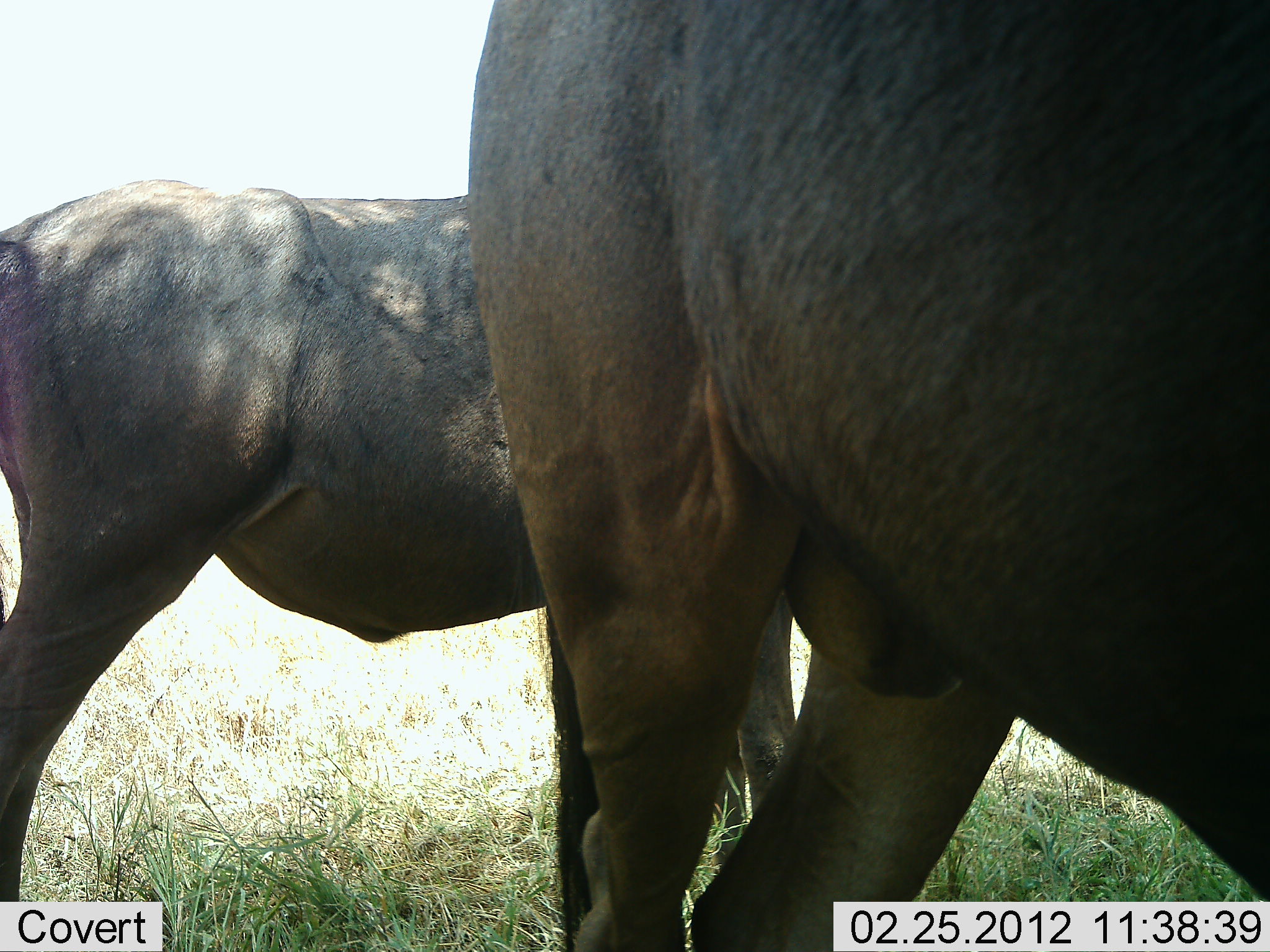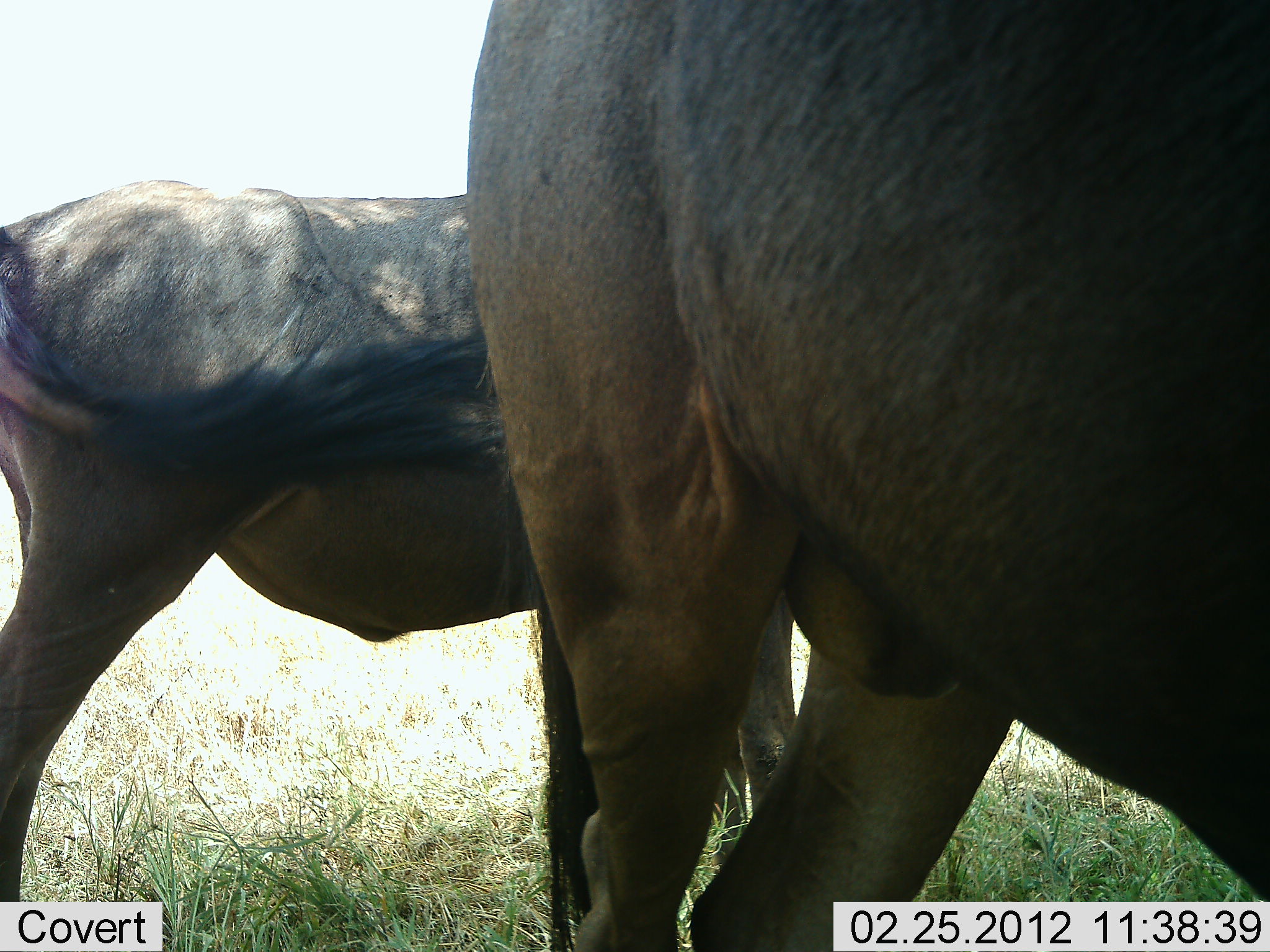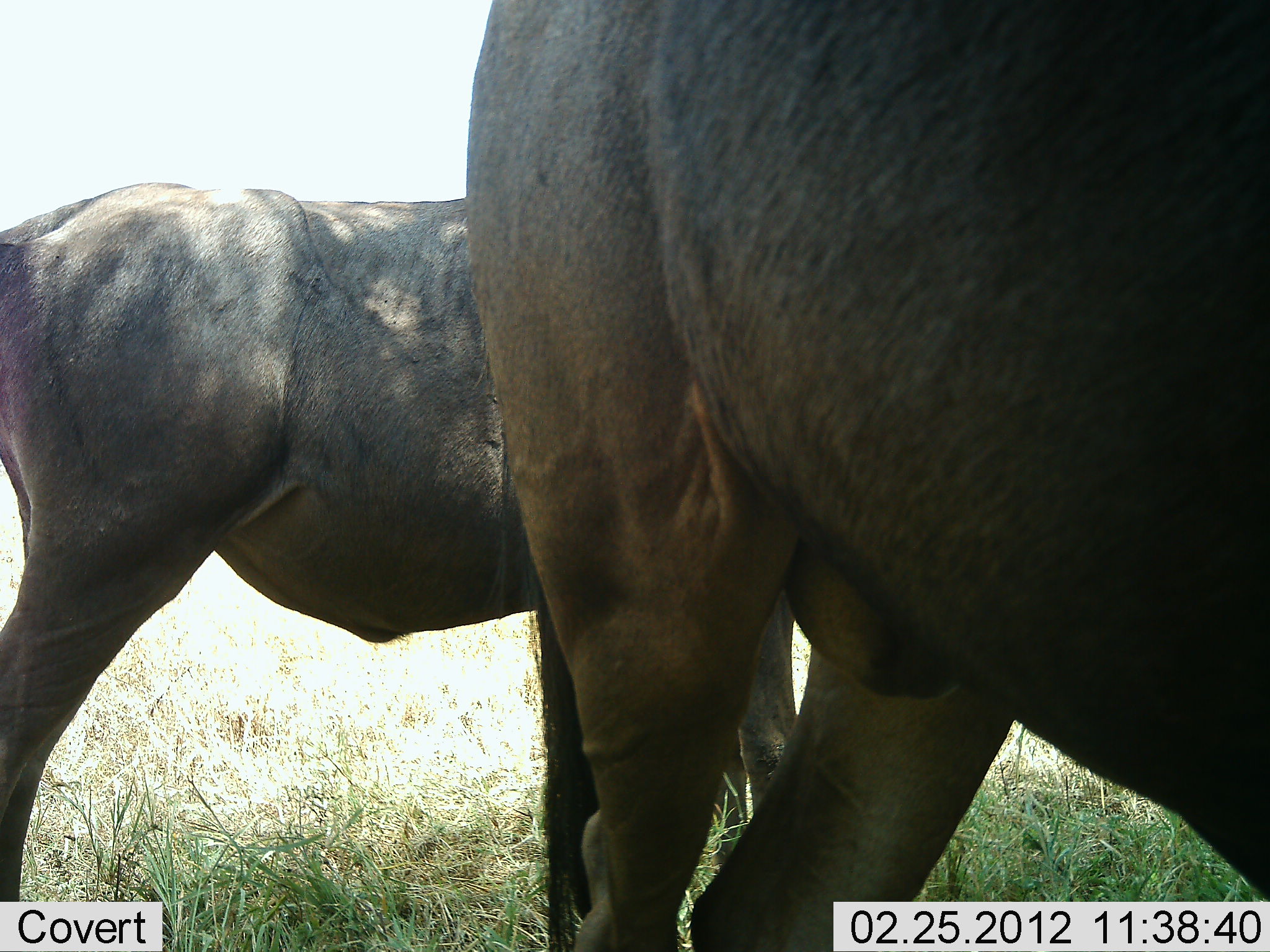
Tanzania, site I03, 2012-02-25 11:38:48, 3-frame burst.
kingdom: Animalia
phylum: Chordata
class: Mammalia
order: Artiodactyla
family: Bovidae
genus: Connochaetes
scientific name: Connochaetes taurinus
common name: blue wildebeest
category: wildebeest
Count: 2.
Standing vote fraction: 100%.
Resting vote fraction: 0%.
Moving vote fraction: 0%.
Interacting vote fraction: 0%.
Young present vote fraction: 7%.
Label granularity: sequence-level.